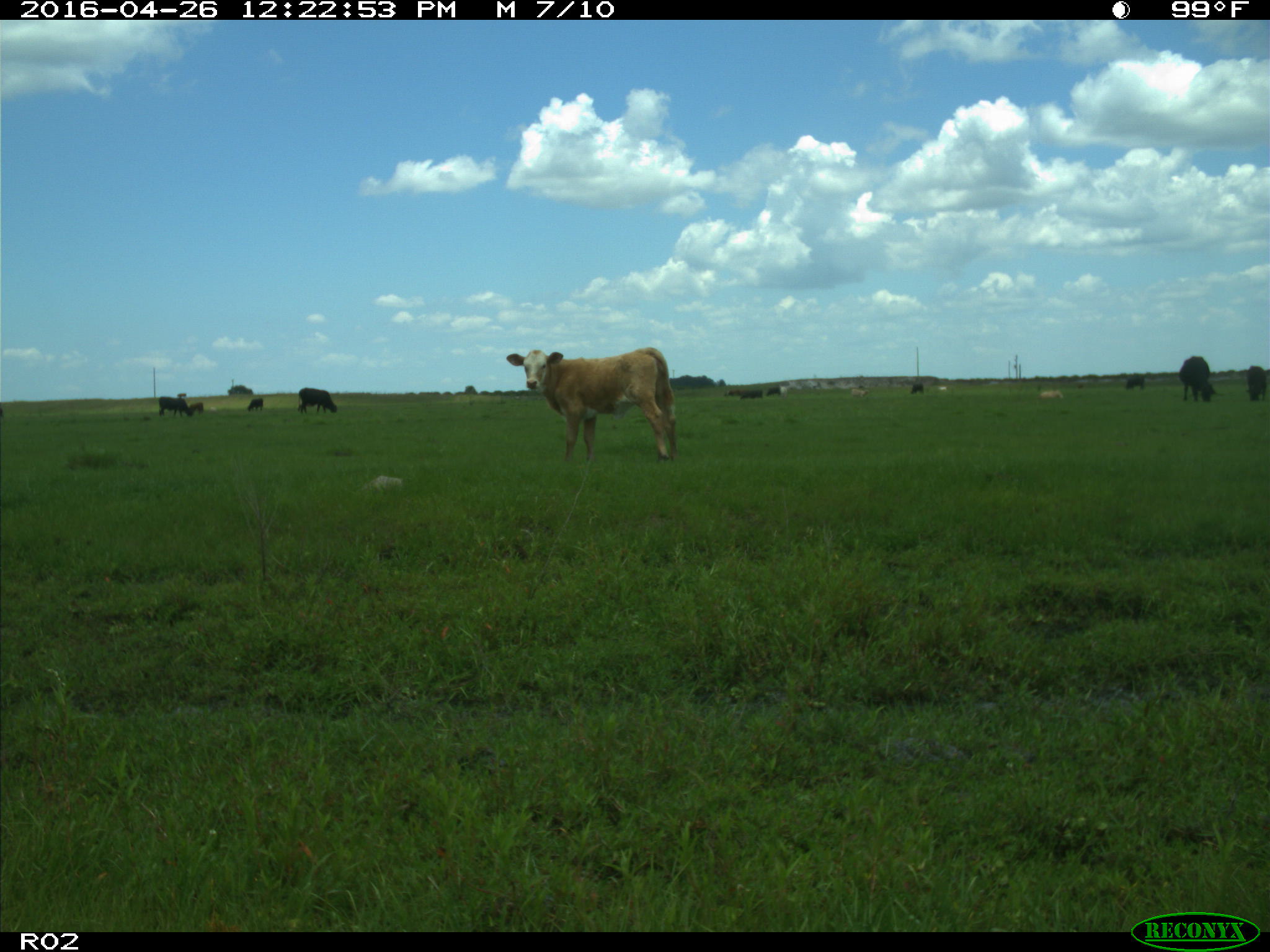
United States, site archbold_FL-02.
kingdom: Animalia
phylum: Chordata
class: Mammalia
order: Artiodactyla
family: Bovidae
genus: Bos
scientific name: Bos taurus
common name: domestic cow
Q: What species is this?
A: Bos taurus (domestic cow).